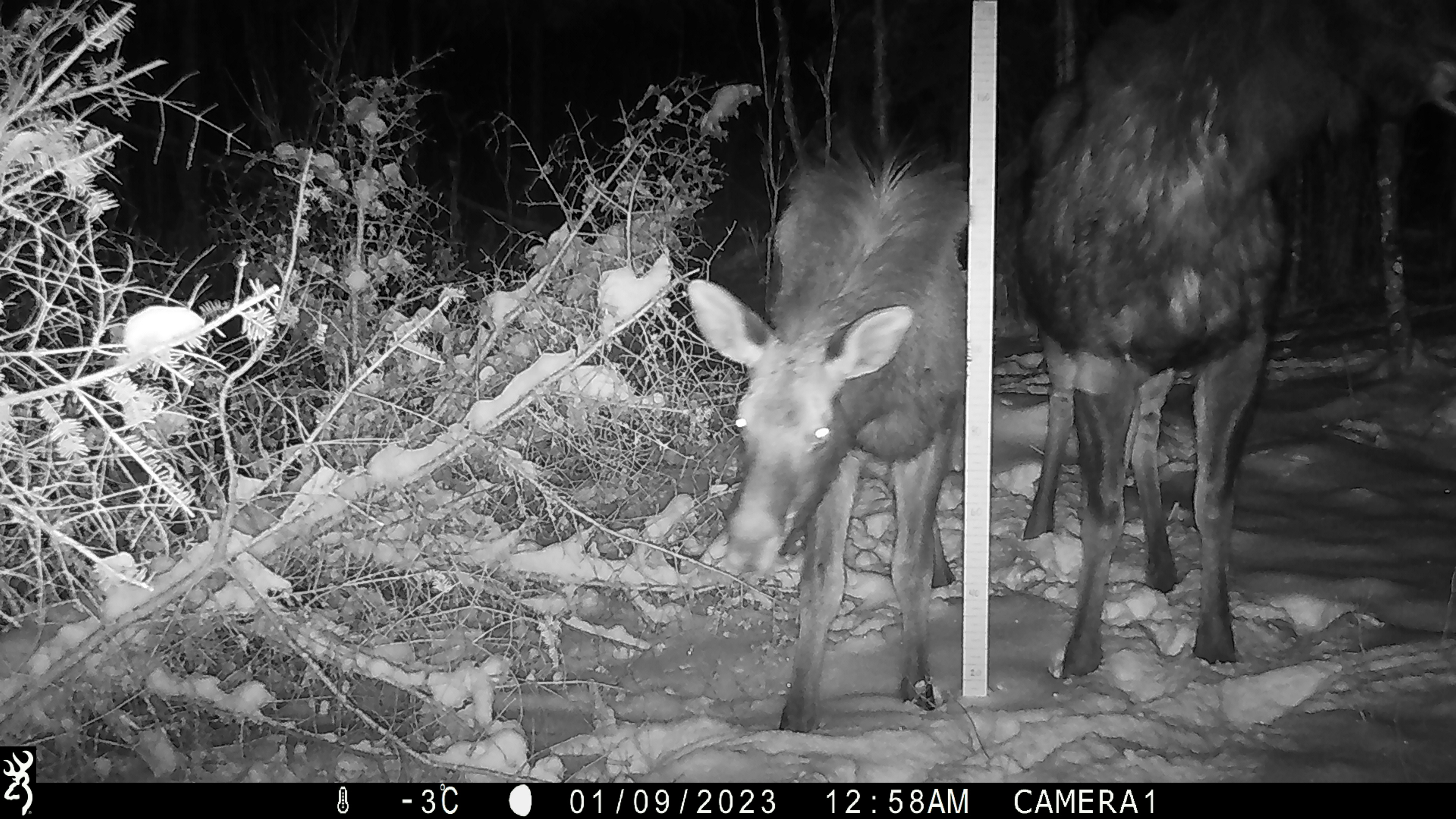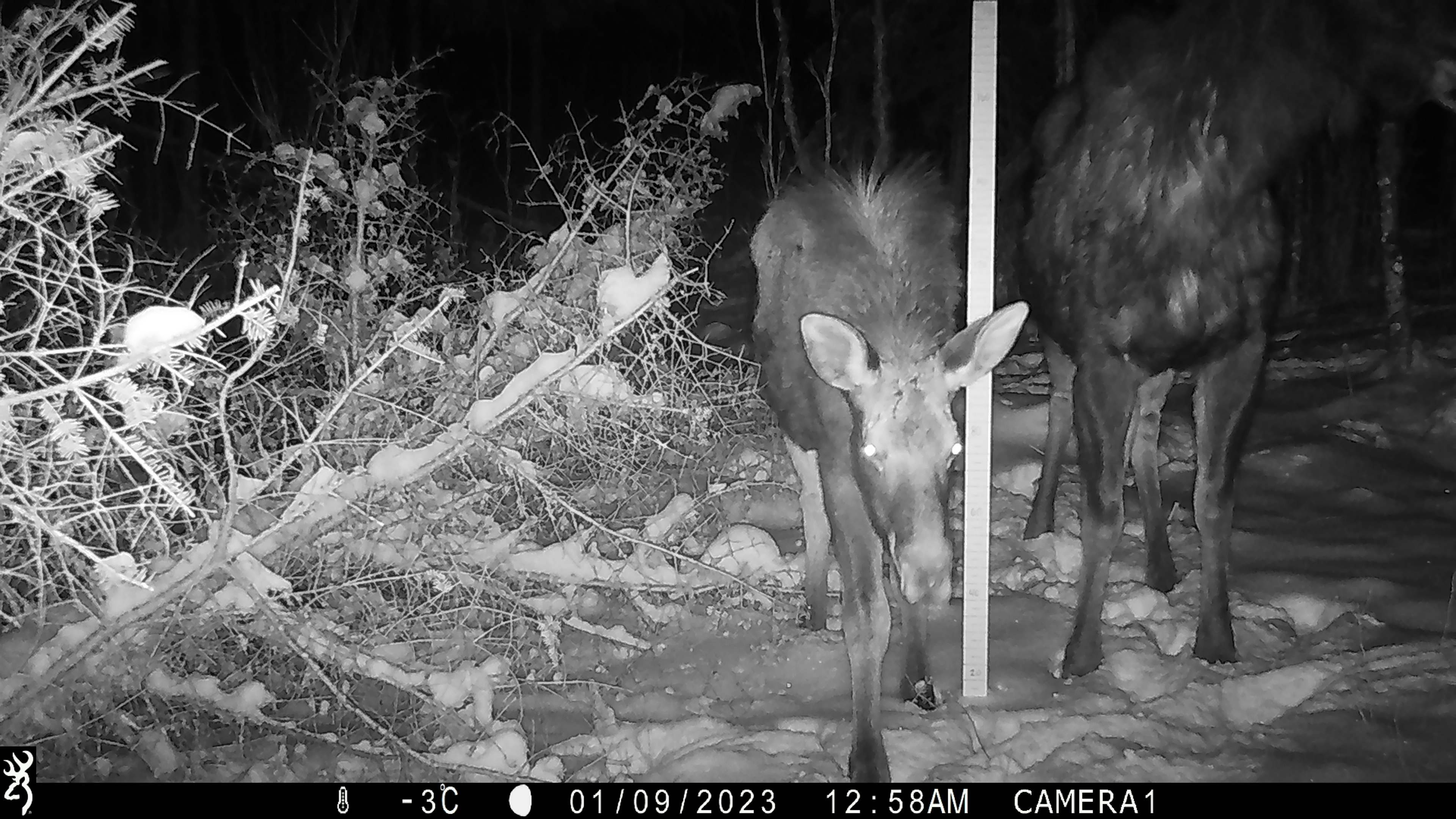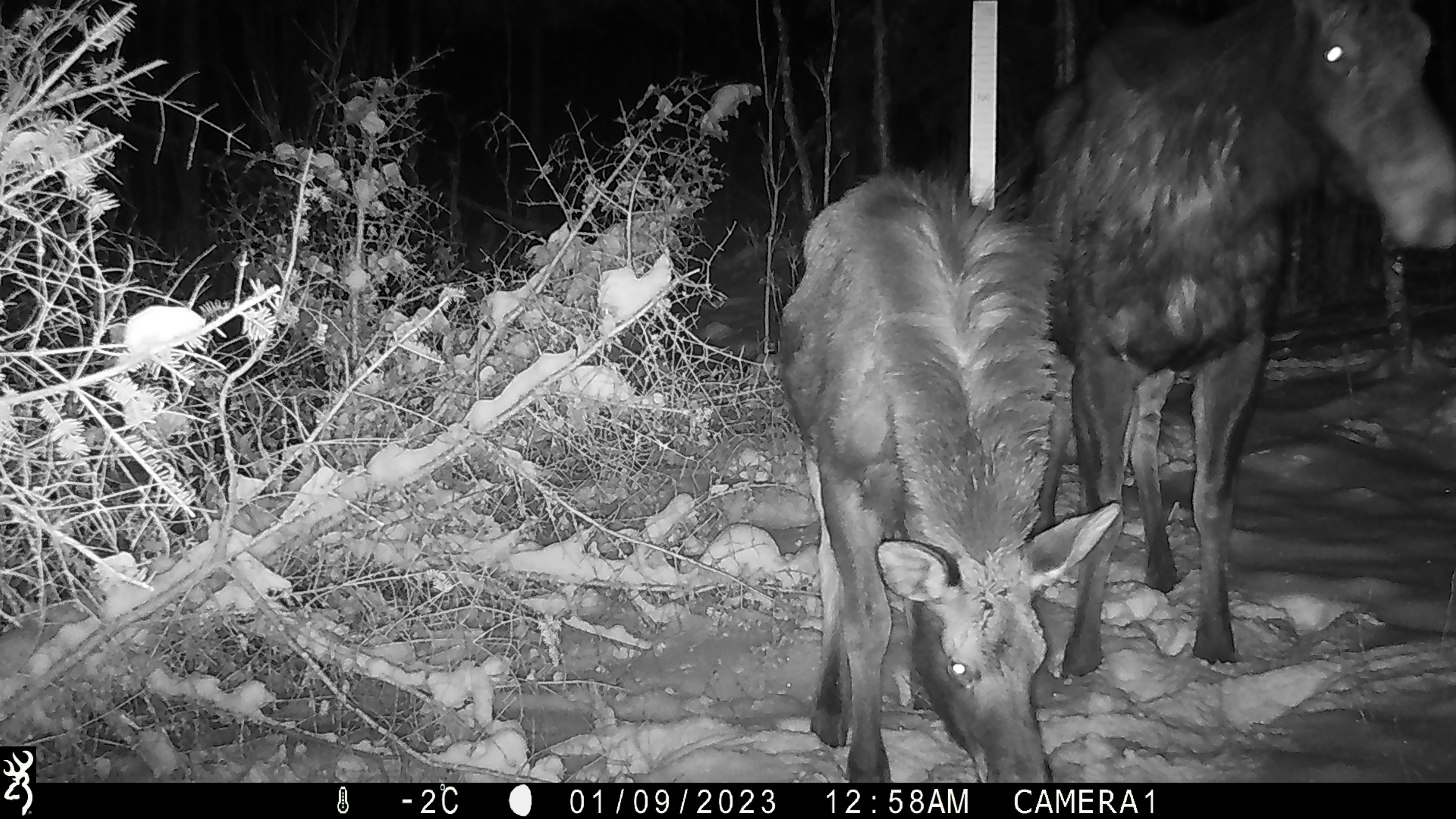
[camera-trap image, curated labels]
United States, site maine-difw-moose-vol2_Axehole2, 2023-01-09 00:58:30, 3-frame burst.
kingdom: Animalia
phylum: Chordata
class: Mammalia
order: Artiodactyla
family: Cervidae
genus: Alces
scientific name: Alces alces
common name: moose